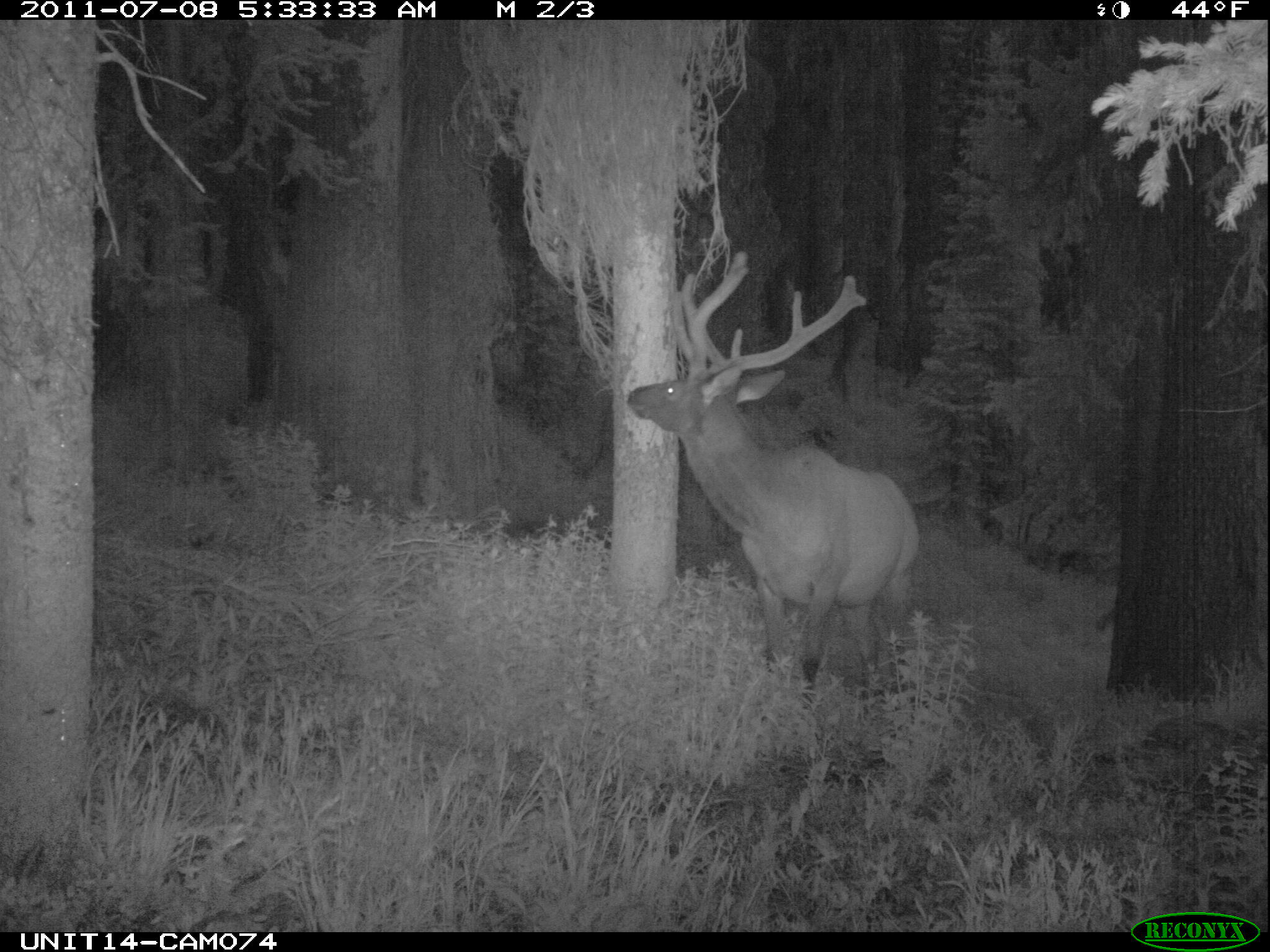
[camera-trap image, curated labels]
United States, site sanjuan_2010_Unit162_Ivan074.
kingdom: Animalia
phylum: Chordata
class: Mammalia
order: Artiodactyla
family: Cervidae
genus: Cervus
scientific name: Cervus elaphus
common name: red deer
Cervus elaphus (red deer).